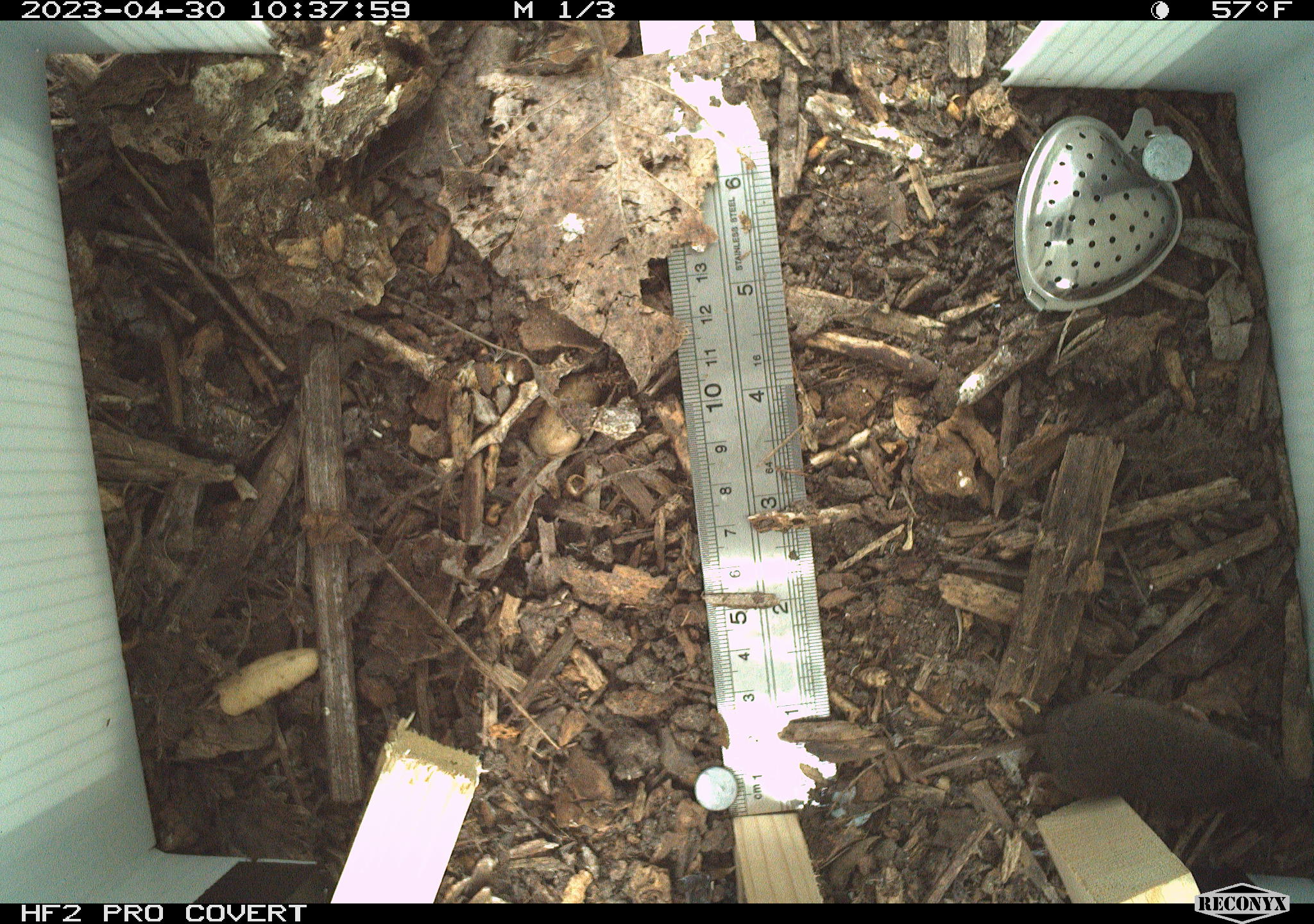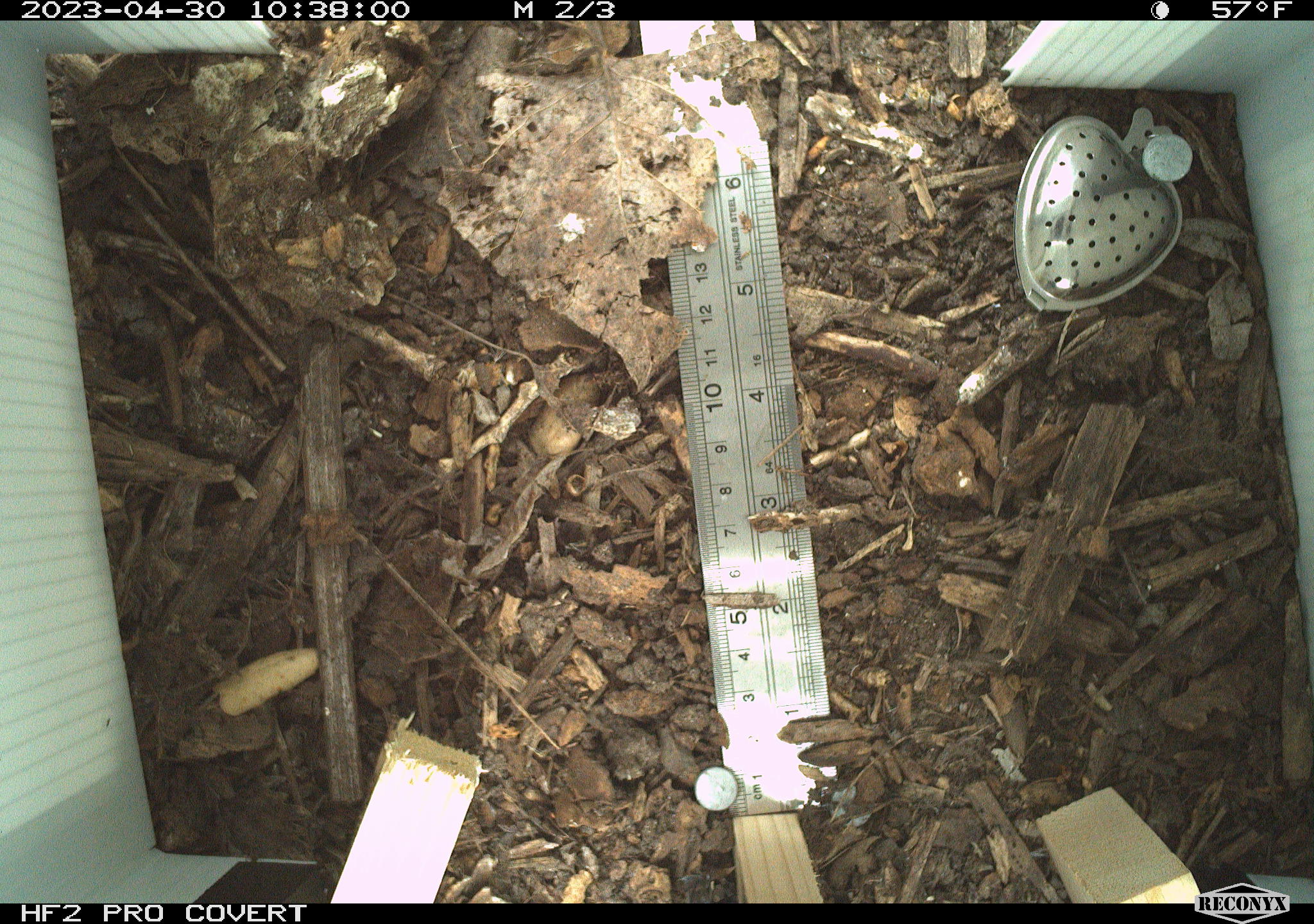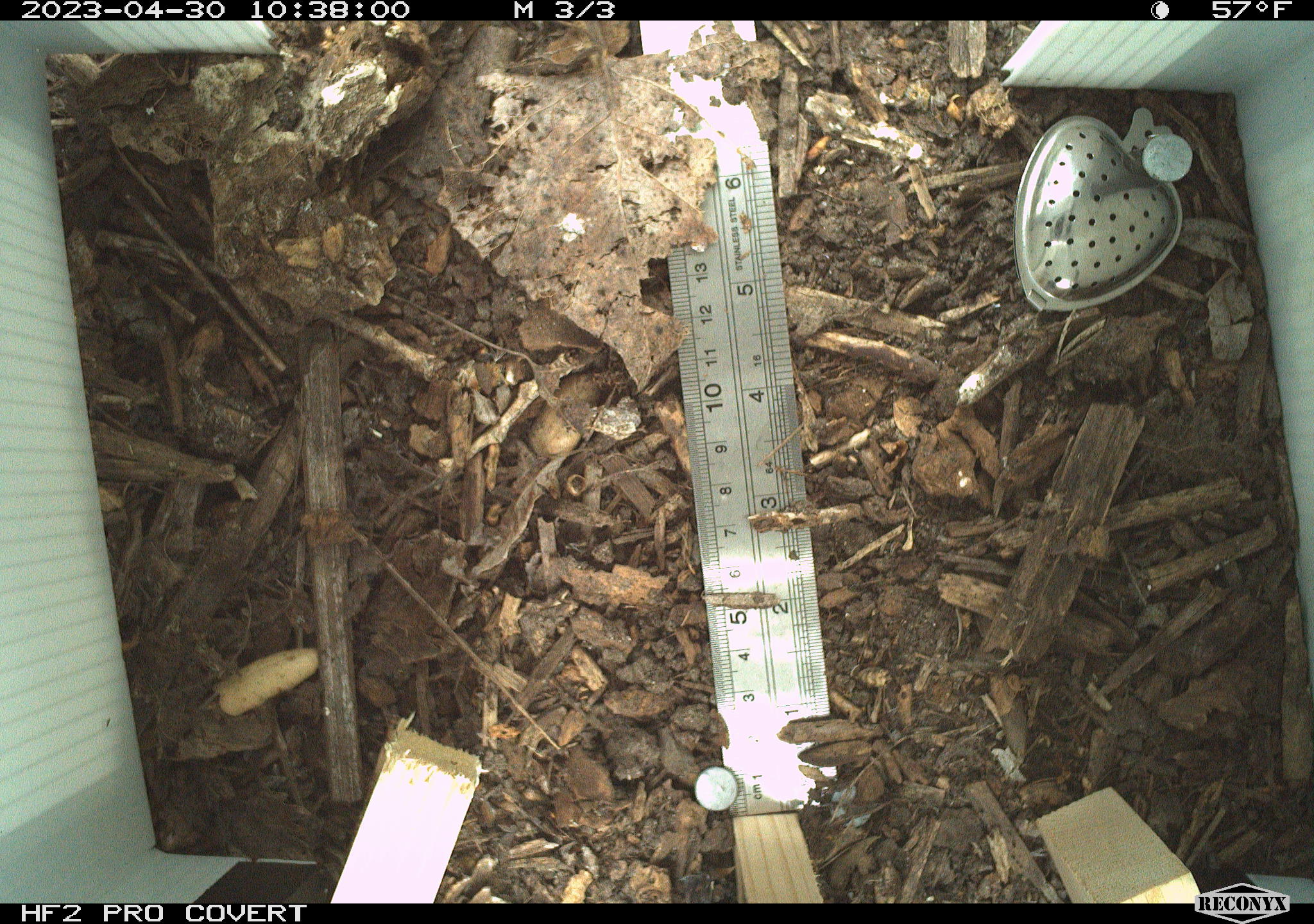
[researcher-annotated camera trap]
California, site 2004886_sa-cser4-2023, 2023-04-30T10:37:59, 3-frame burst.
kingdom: Animalia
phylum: Chordata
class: Mammalia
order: Eulipotyphla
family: Soricidae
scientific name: Soricidae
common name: shrews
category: soricidae family